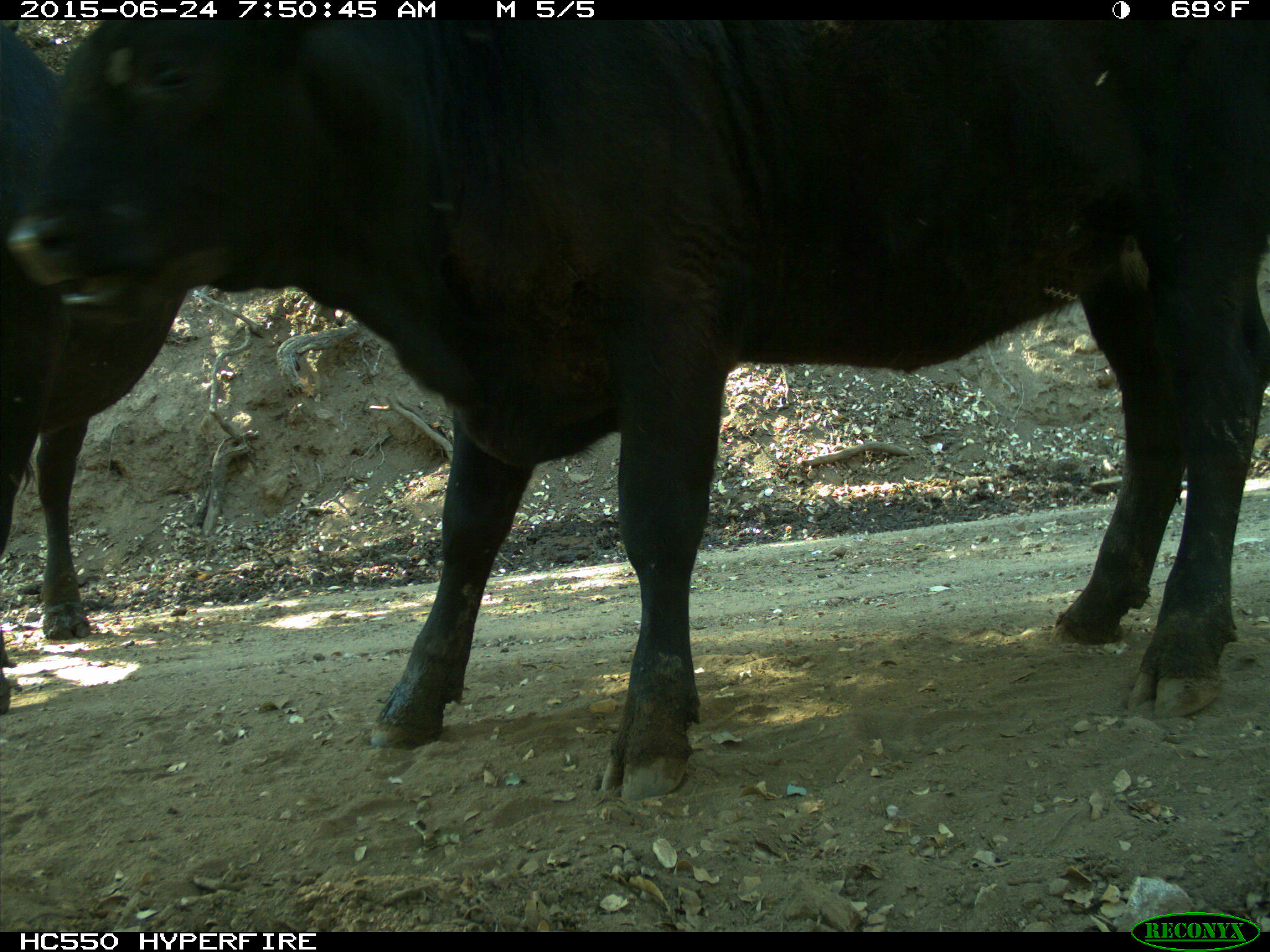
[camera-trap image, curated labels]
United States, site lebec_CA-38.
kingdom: Animalia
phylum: Chordata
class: Mammalia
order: Artiodactyla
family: Bovidae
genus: Bos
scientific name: Bos taurus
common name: domestic cow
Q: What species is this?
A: Bos taurus (domestic cow).